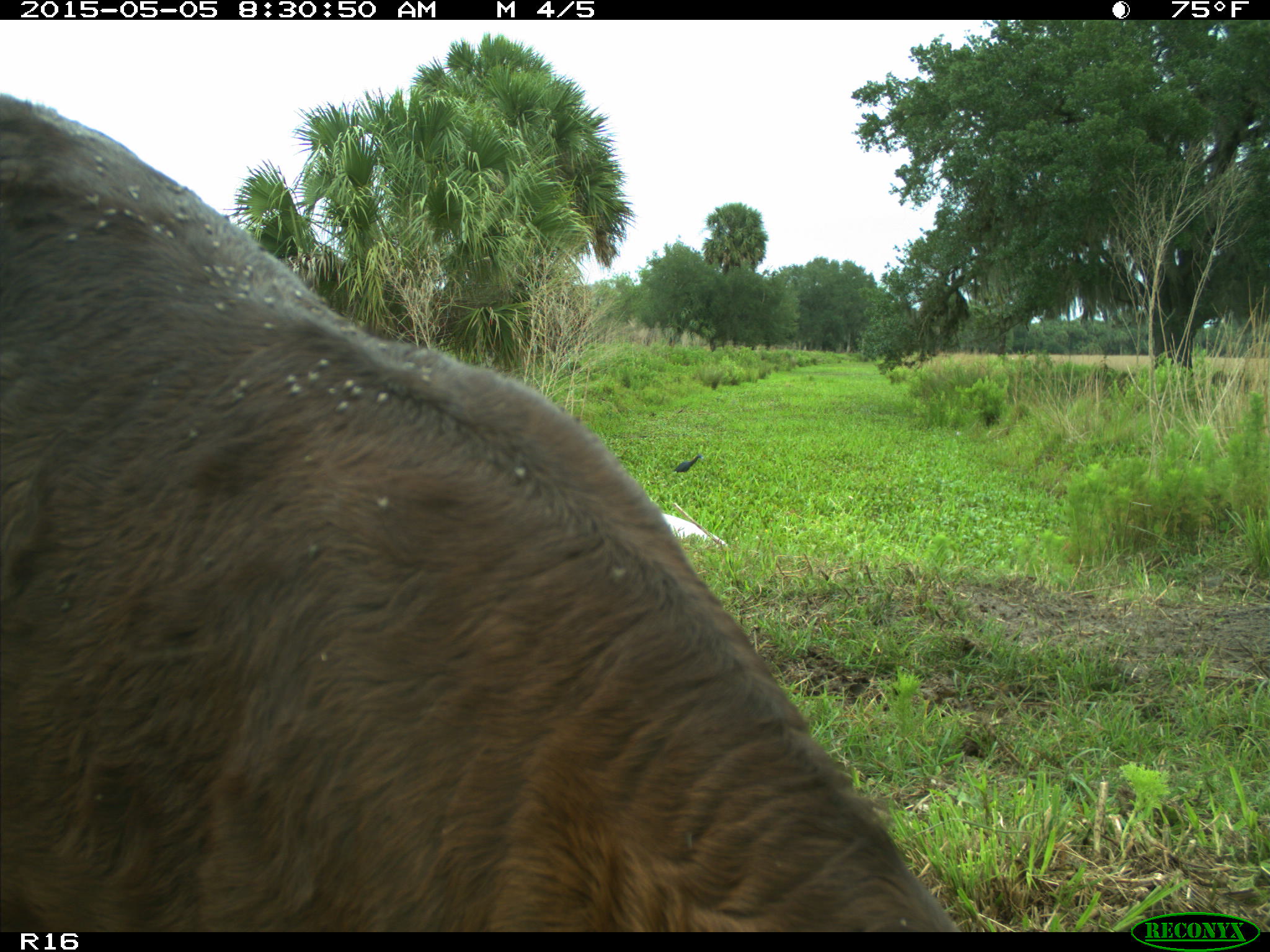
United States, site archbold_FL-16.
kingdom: Animalia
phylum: Chordata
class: Mammalia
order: Artiodactyla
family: Bovidae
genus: Bos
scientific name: Bos taurus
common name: domestic cow